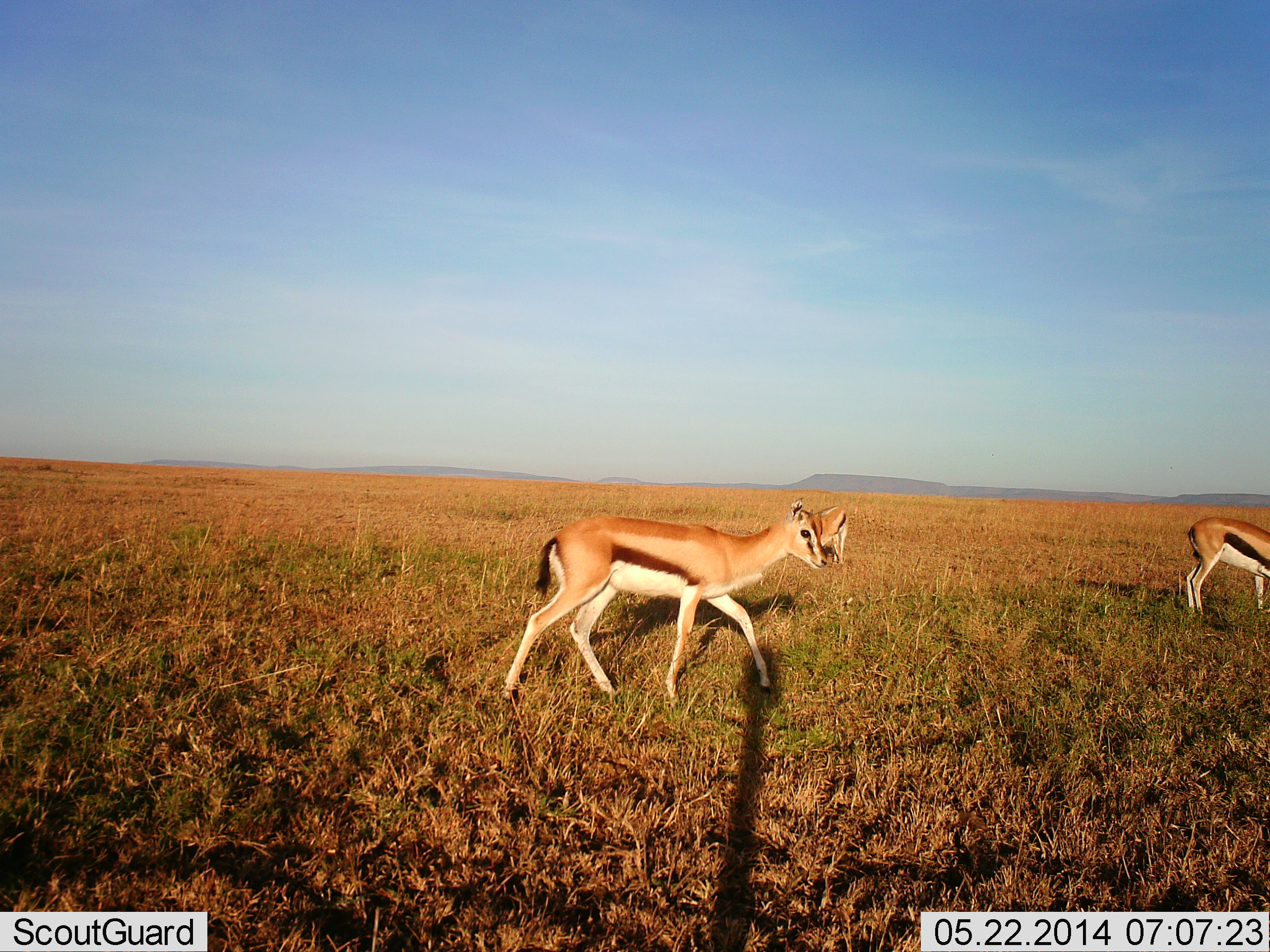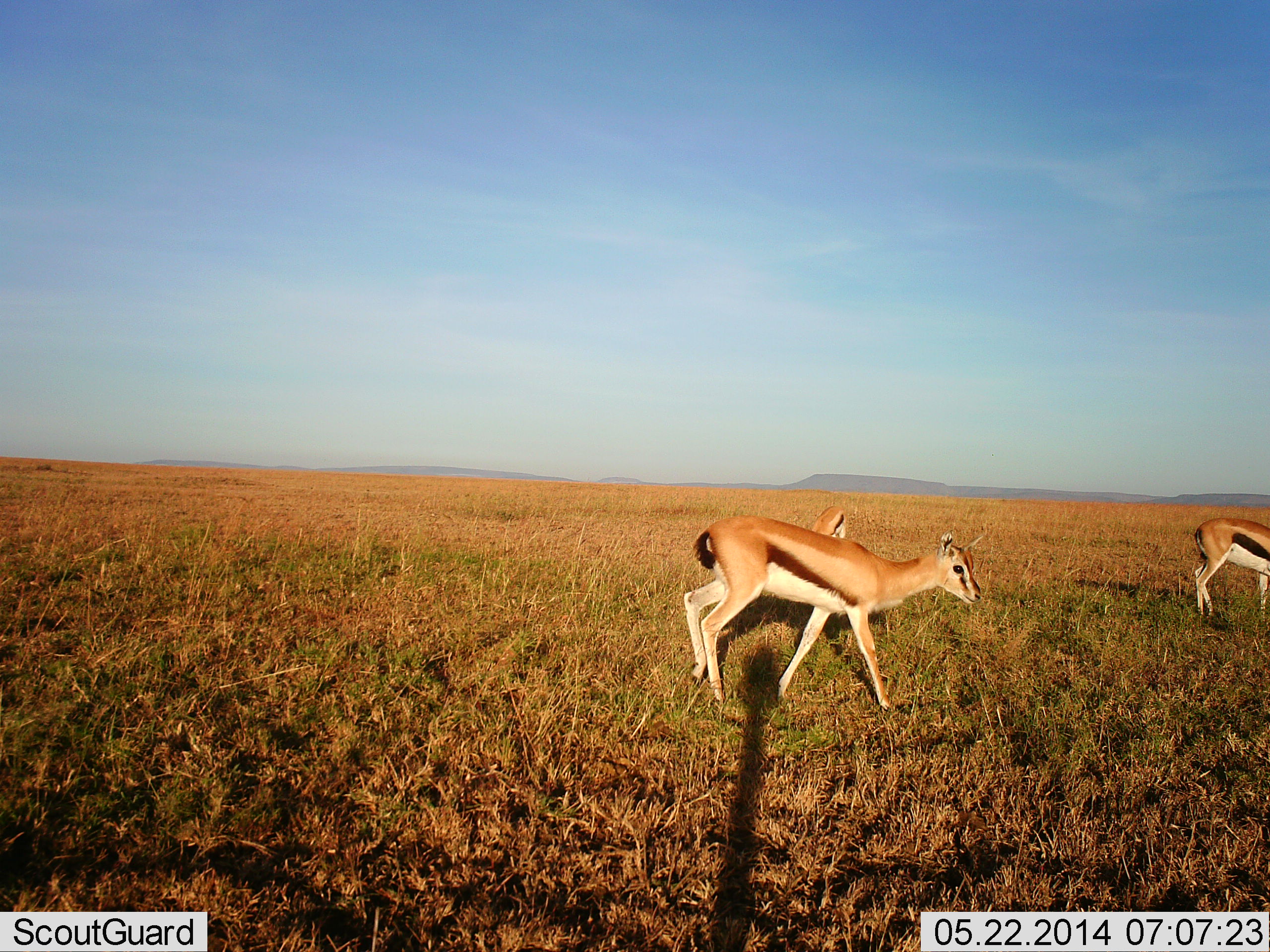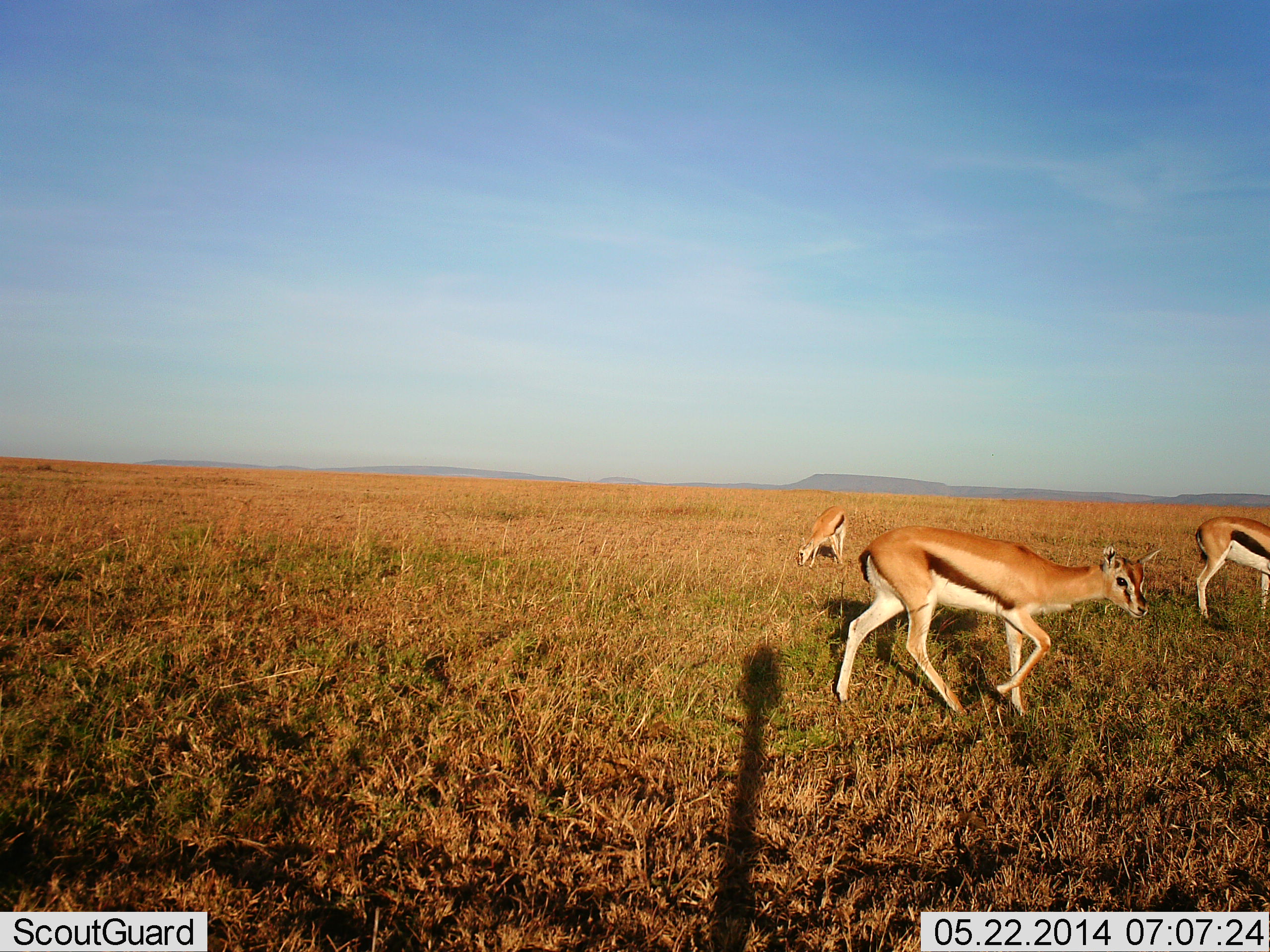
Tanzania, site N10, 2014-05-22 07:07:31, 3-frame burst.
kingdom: Animalia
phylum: Chordata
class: Mammalia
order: Artiodactyla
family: Bovidae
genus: Eudorcas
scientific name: Eudorcas thomsonii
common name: thomson's gazelle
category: gazellethomsons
Gazellethomsons (thomson's gazelle) (Eudorcas thomsonii), count 3. Behavior (volunteer vote fractions): standing 20%, resting 0%, moving 100%, interacting 0%. Young present (vote fraction): 0%. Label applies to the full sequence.